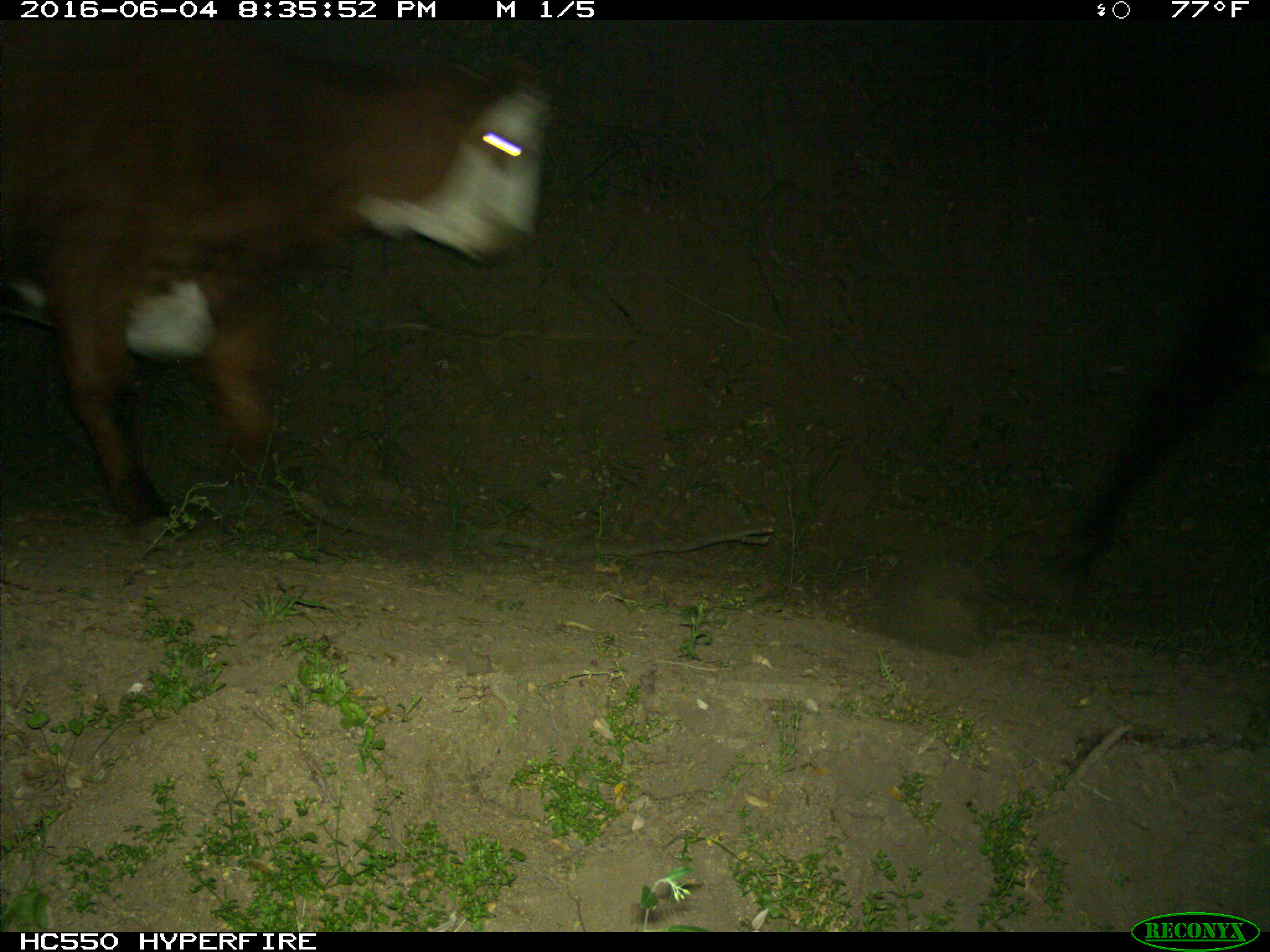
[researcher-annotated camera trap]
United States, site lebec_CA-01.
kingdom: Animalia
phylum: Chordata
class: Mammalia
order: Artiodactyla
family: Bovidae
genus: Bos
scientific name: Bos taurus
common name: domestic cow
Bos taurus (domestic cow).